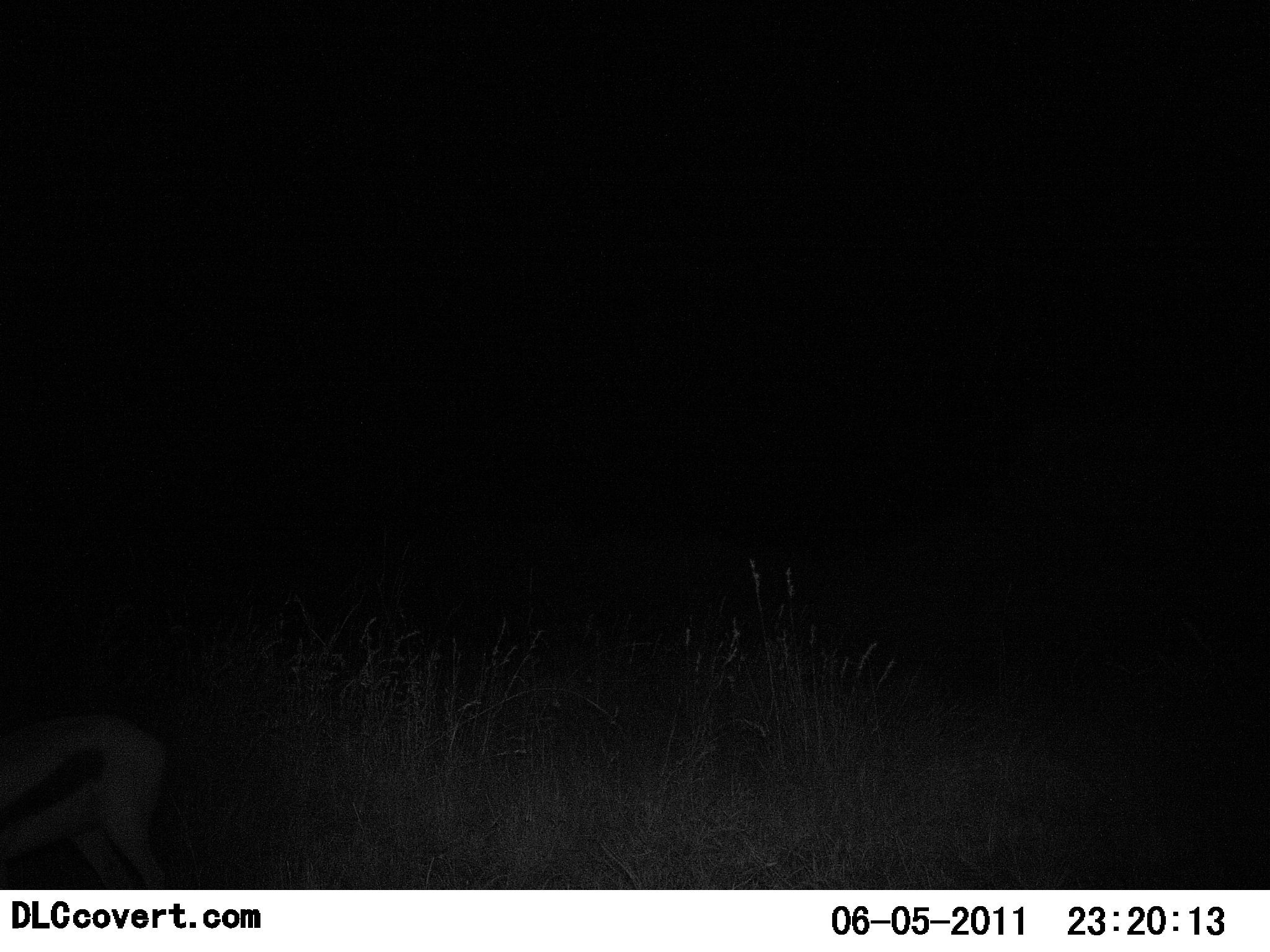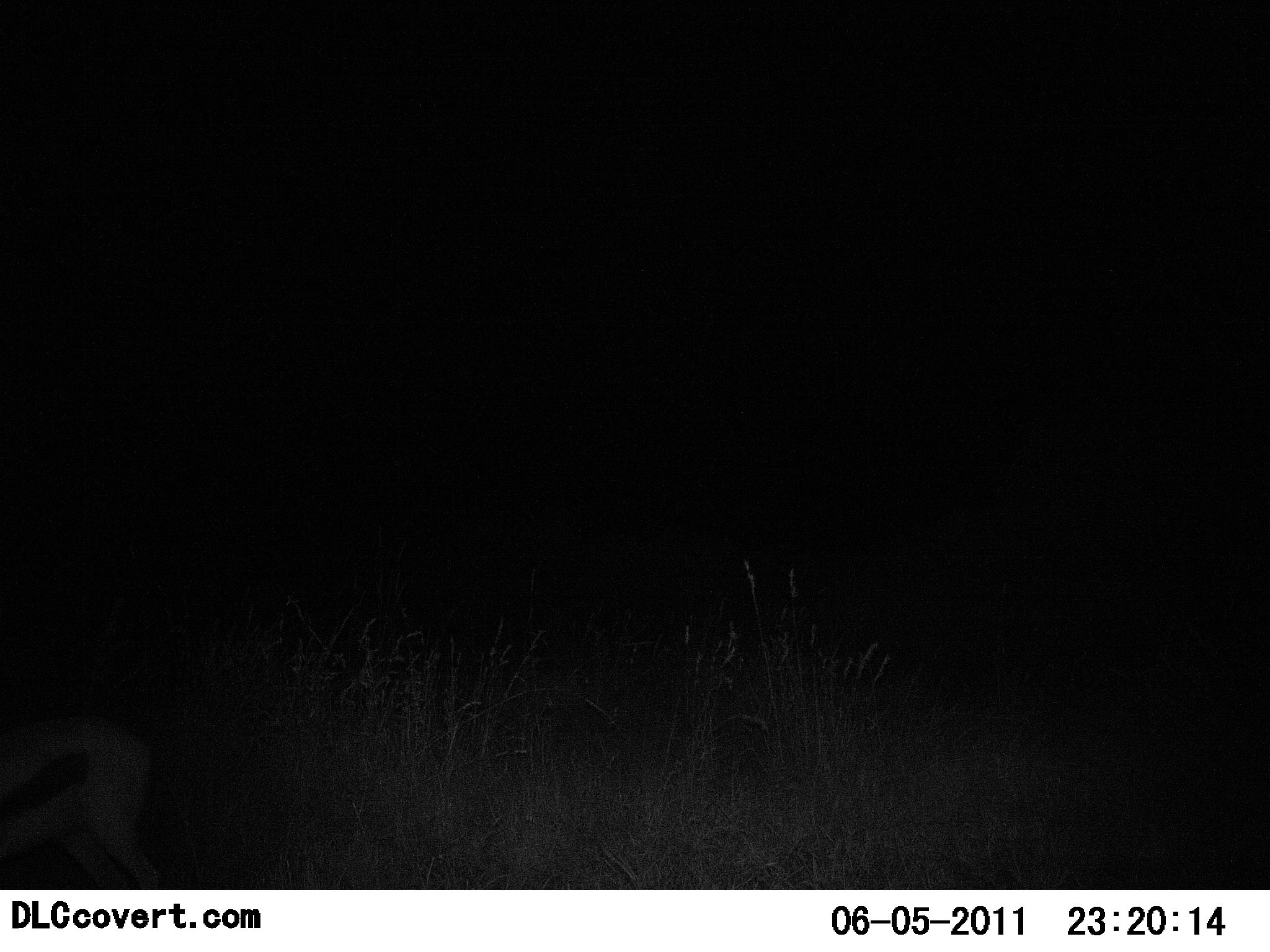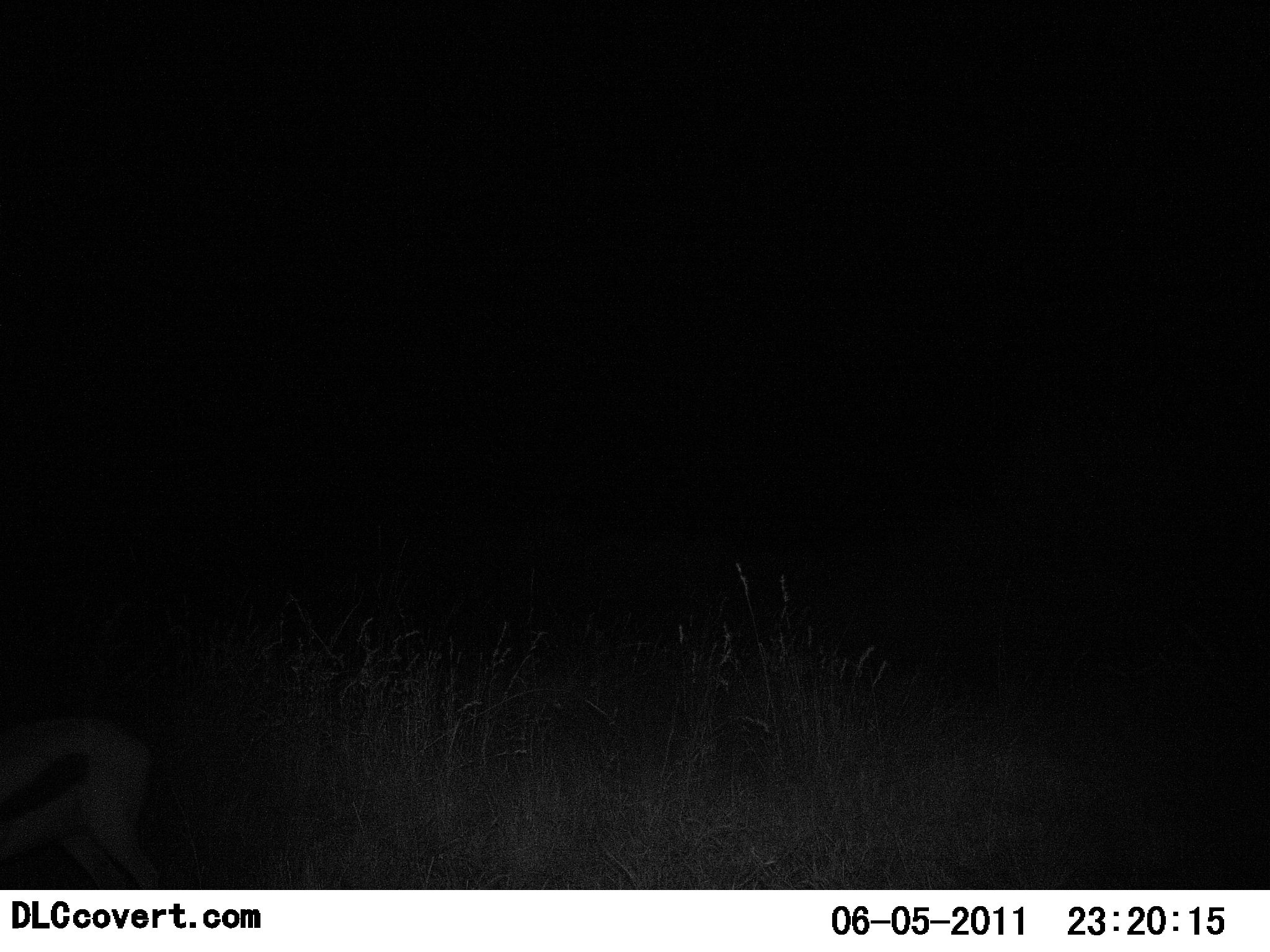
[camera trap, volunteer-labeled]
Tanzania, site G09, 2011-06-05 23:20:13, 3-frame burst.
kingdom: Animalia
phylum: Chordata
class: Mammalia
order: Artiodactyla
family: Bovidae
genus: Eudorcas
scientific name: Eudorcas thomsonii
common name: thomson's gazelle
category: gazellethomsons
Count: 1.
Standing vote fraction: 70%.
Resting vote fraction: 0%.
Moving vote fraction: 20%.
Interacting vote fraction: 0%.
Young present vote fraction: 0%.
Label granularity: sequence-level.